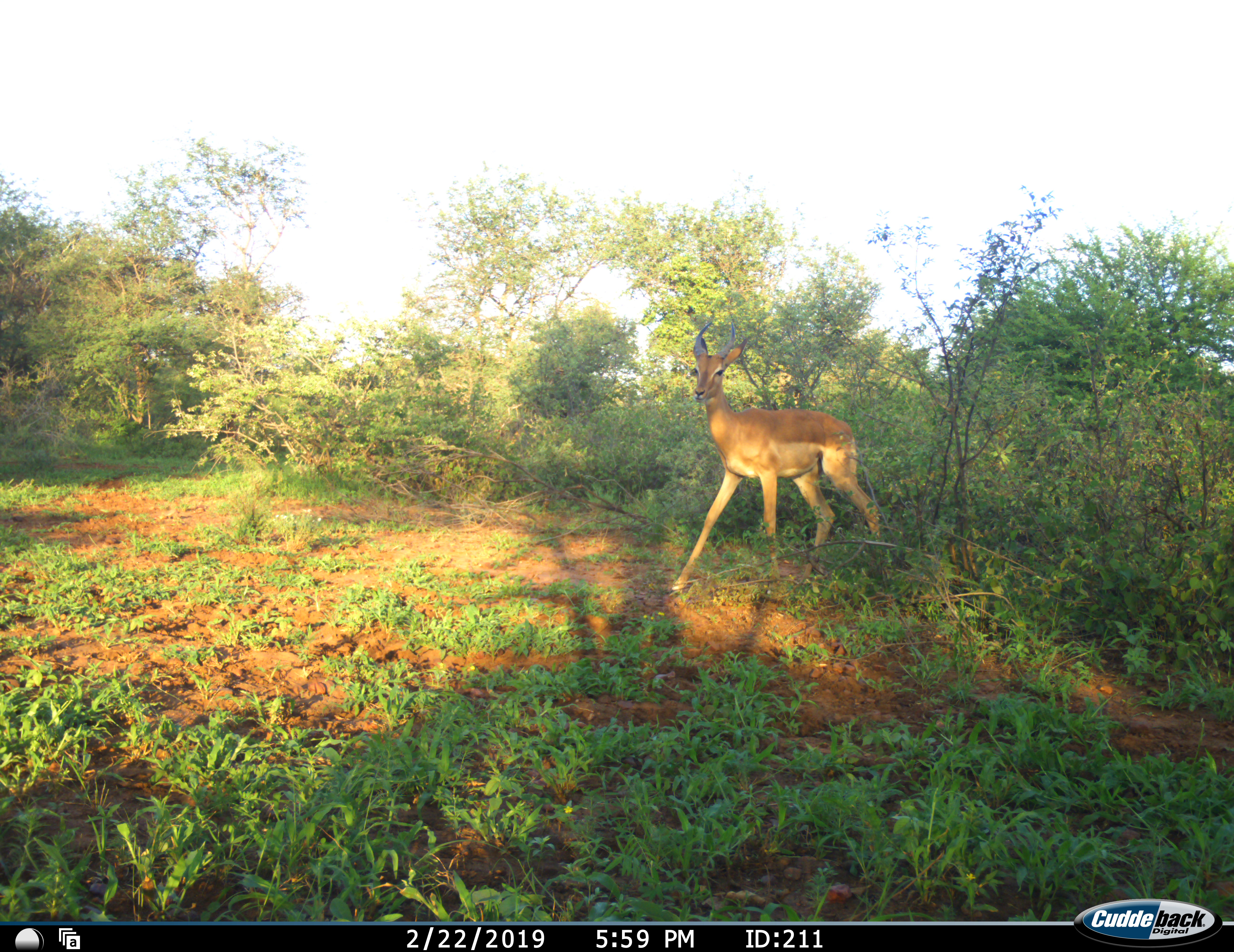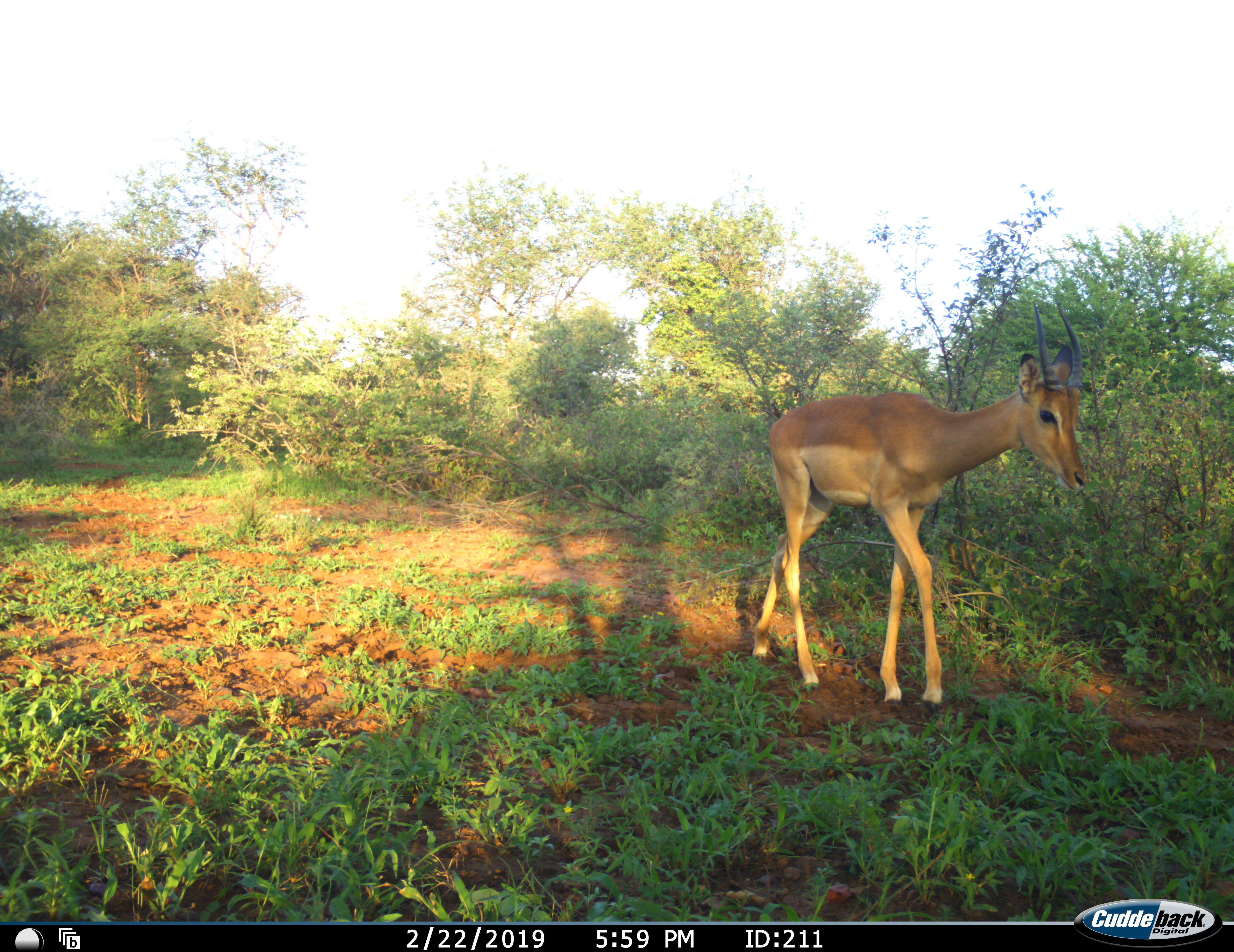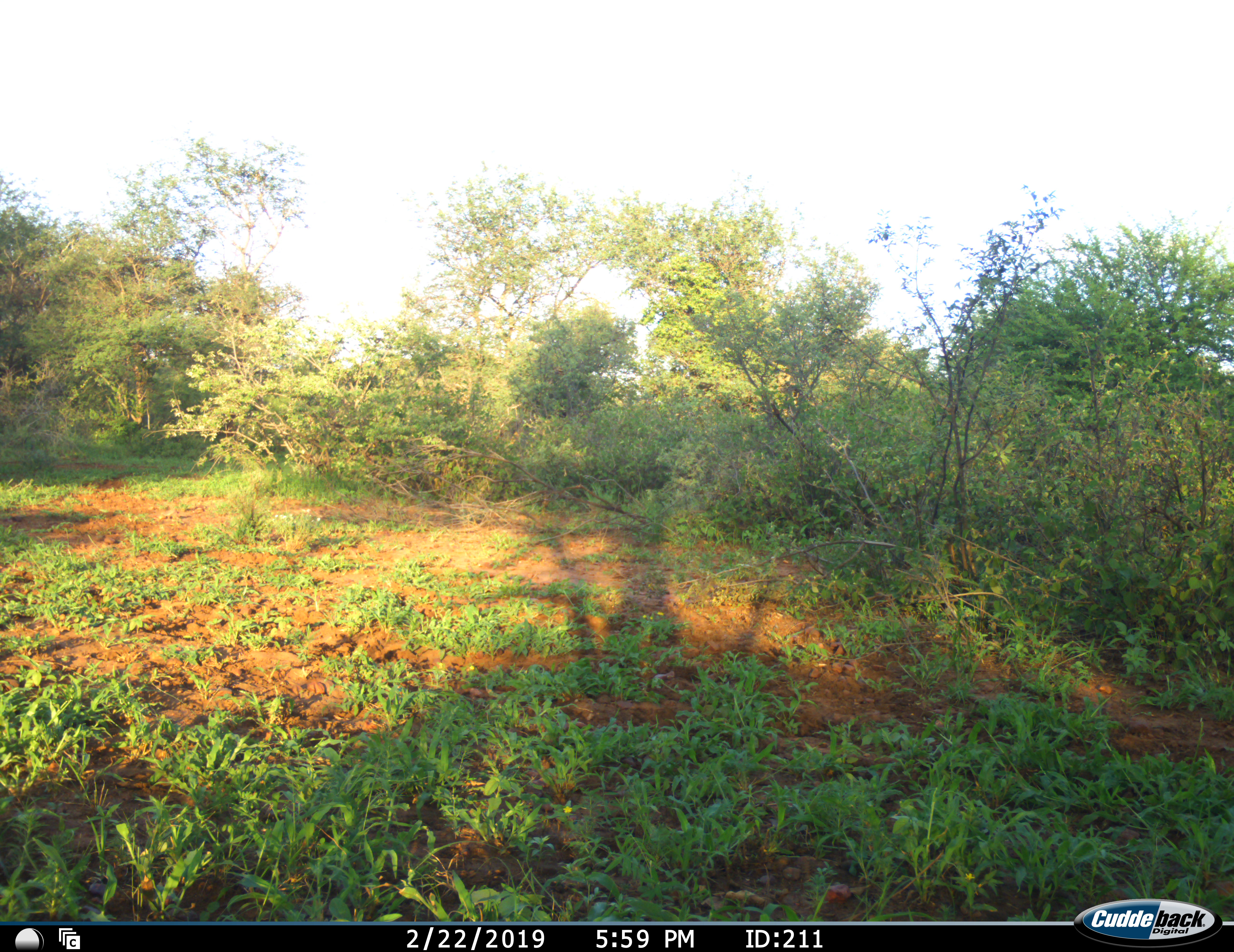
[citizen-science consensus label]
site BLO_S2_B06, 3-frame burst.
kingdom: Animalia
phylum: Chordata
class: Mammalia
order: Artiodactyla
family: Bovidae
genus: Aepyceros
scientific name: Aepyceros melampus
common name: impala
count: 1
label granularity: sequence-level